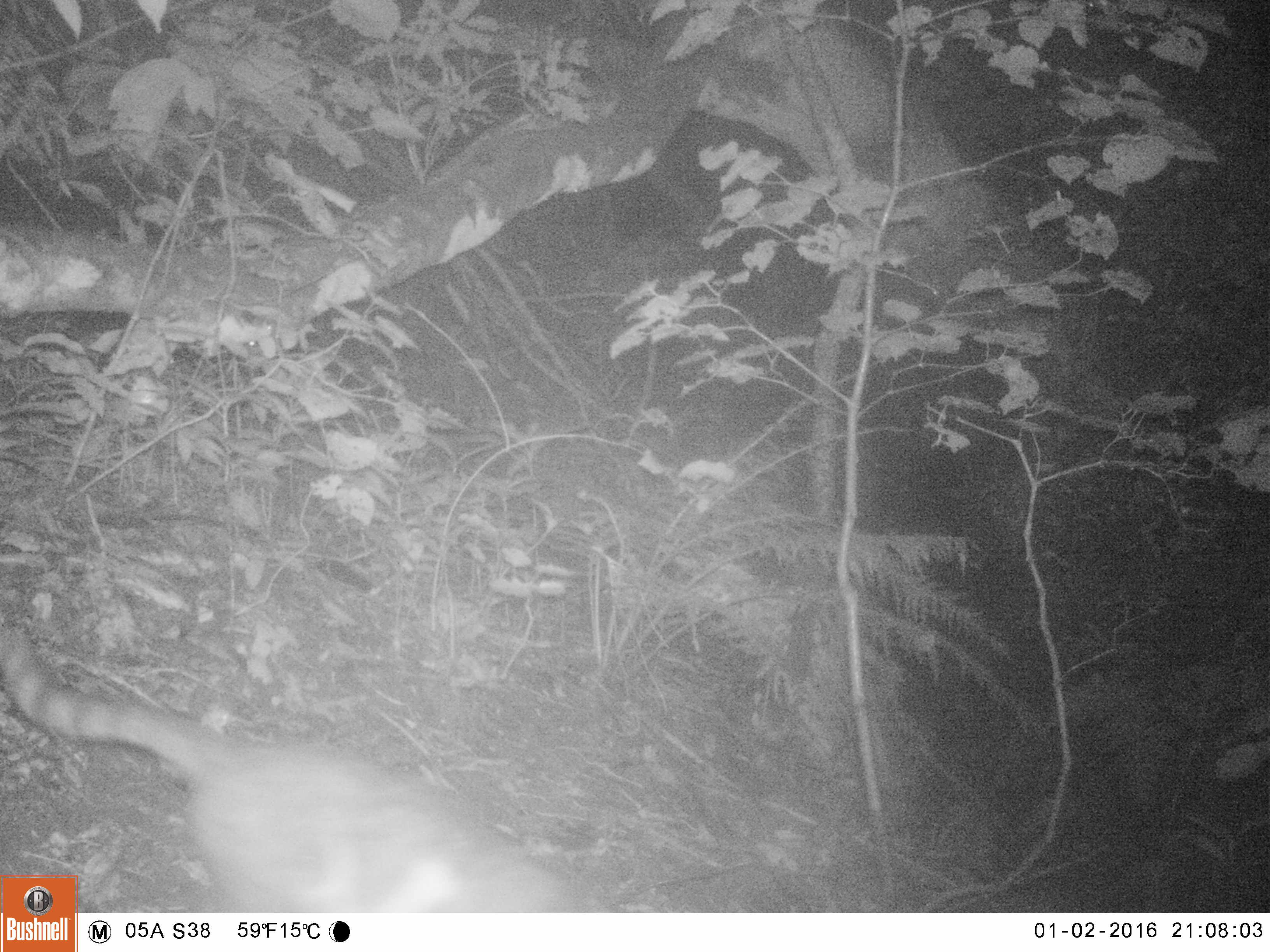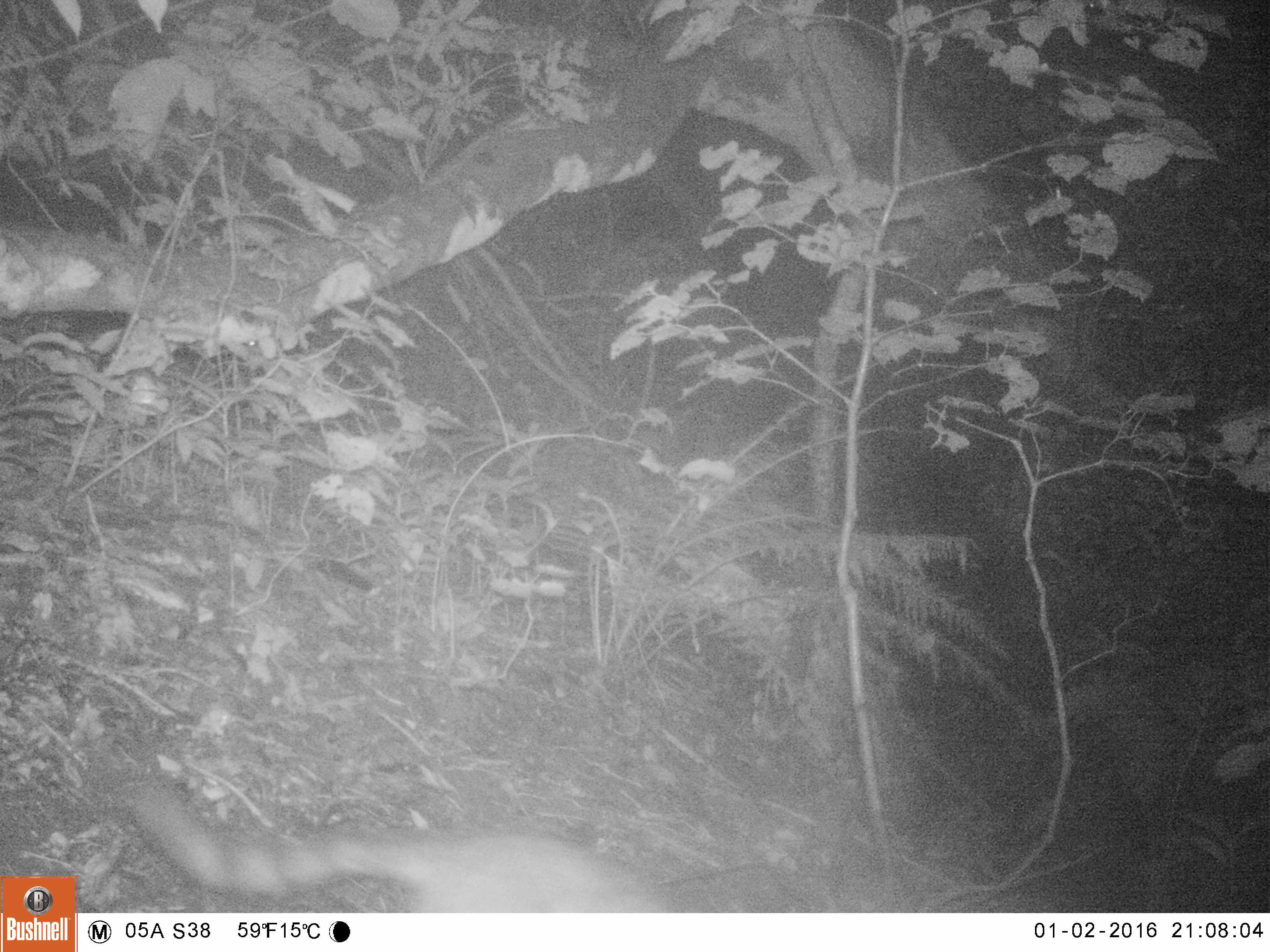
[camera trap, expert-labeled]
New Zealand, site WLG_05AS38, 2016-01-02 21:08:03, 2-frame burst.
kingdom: Animalia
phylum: Chordata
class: Mammalia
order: Carnivora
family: Felidae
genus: Felis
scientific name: Felis catus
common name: domestic cat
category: cat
Cat (domestic cat) (Felis catus).